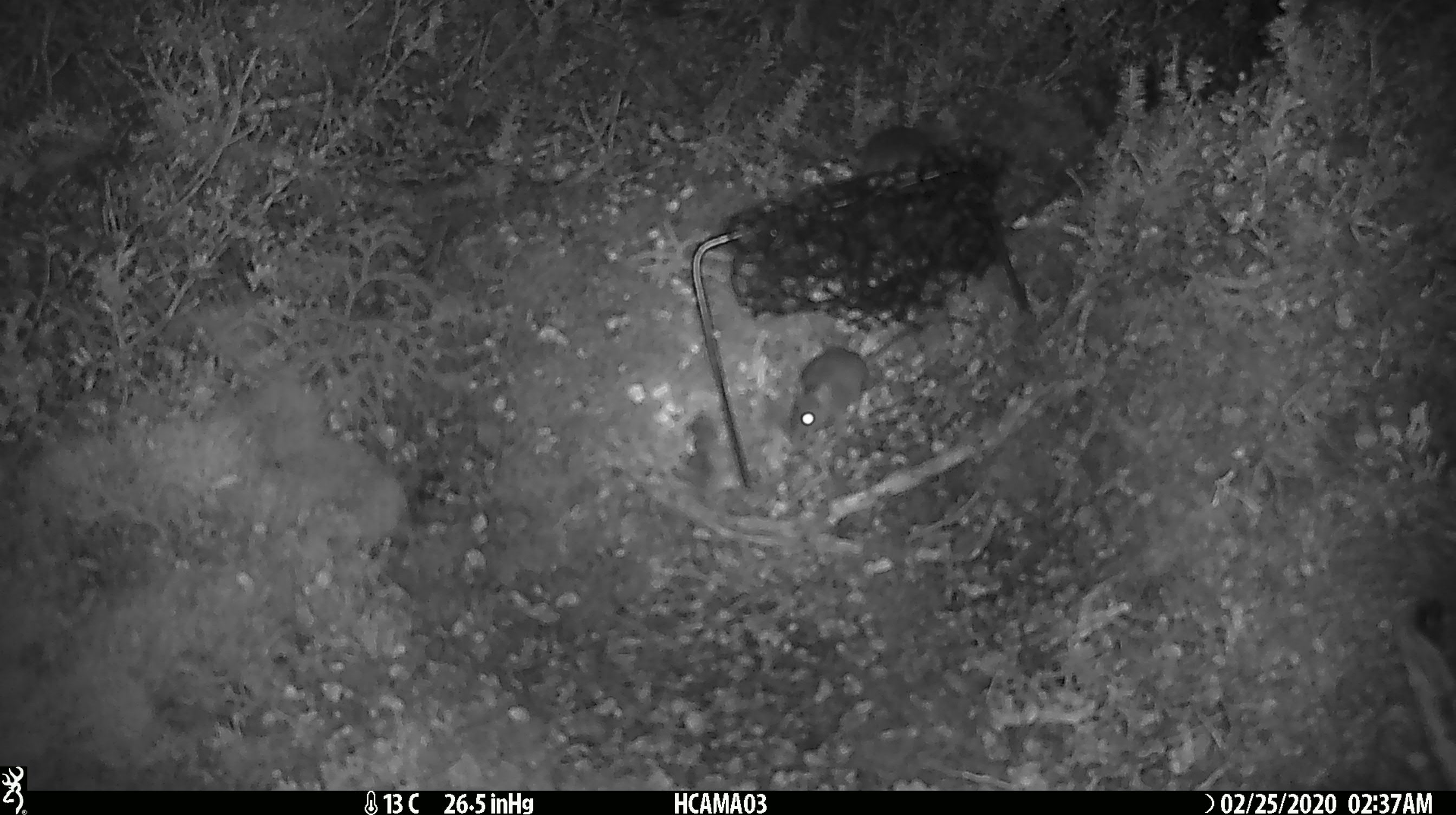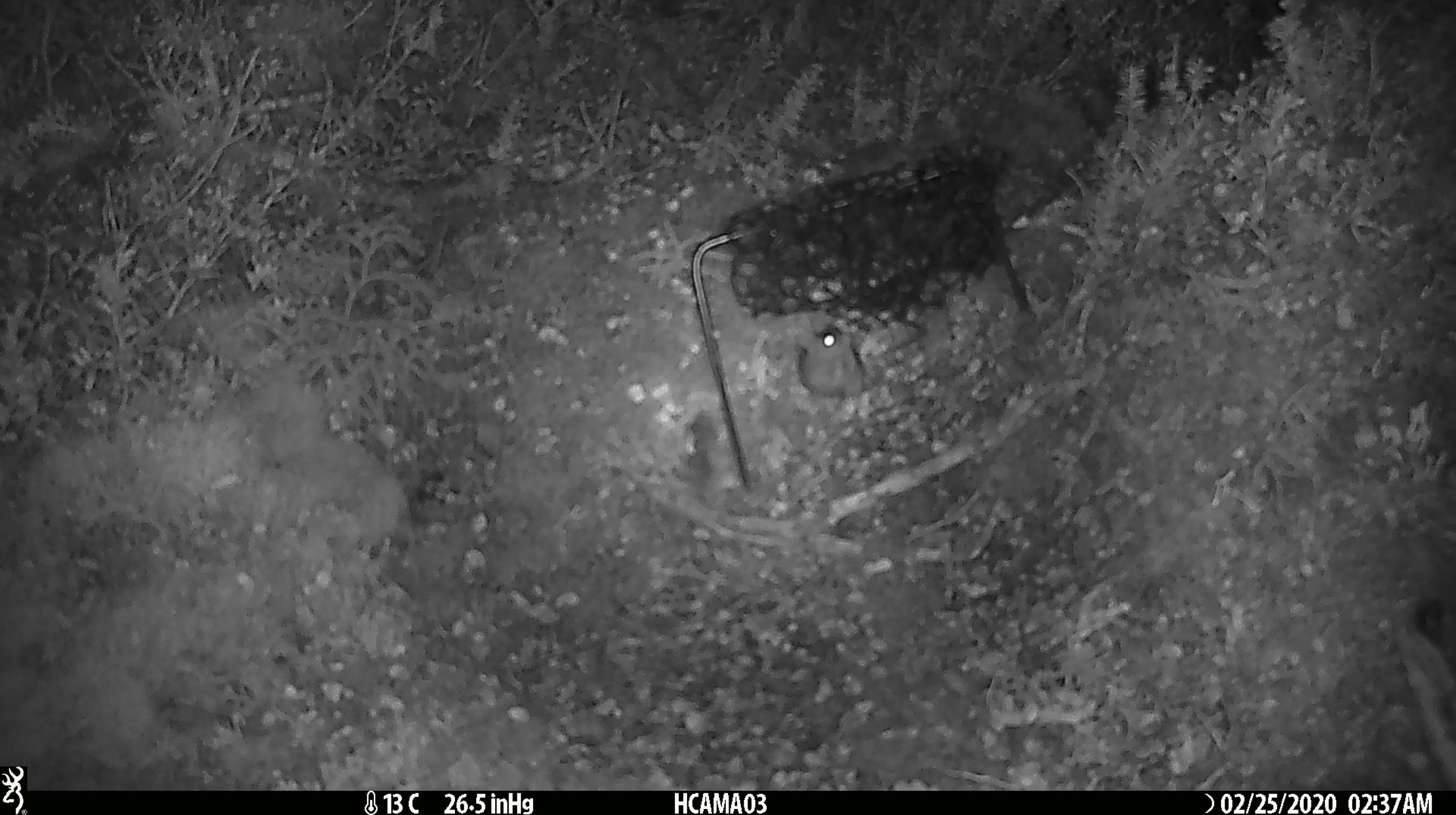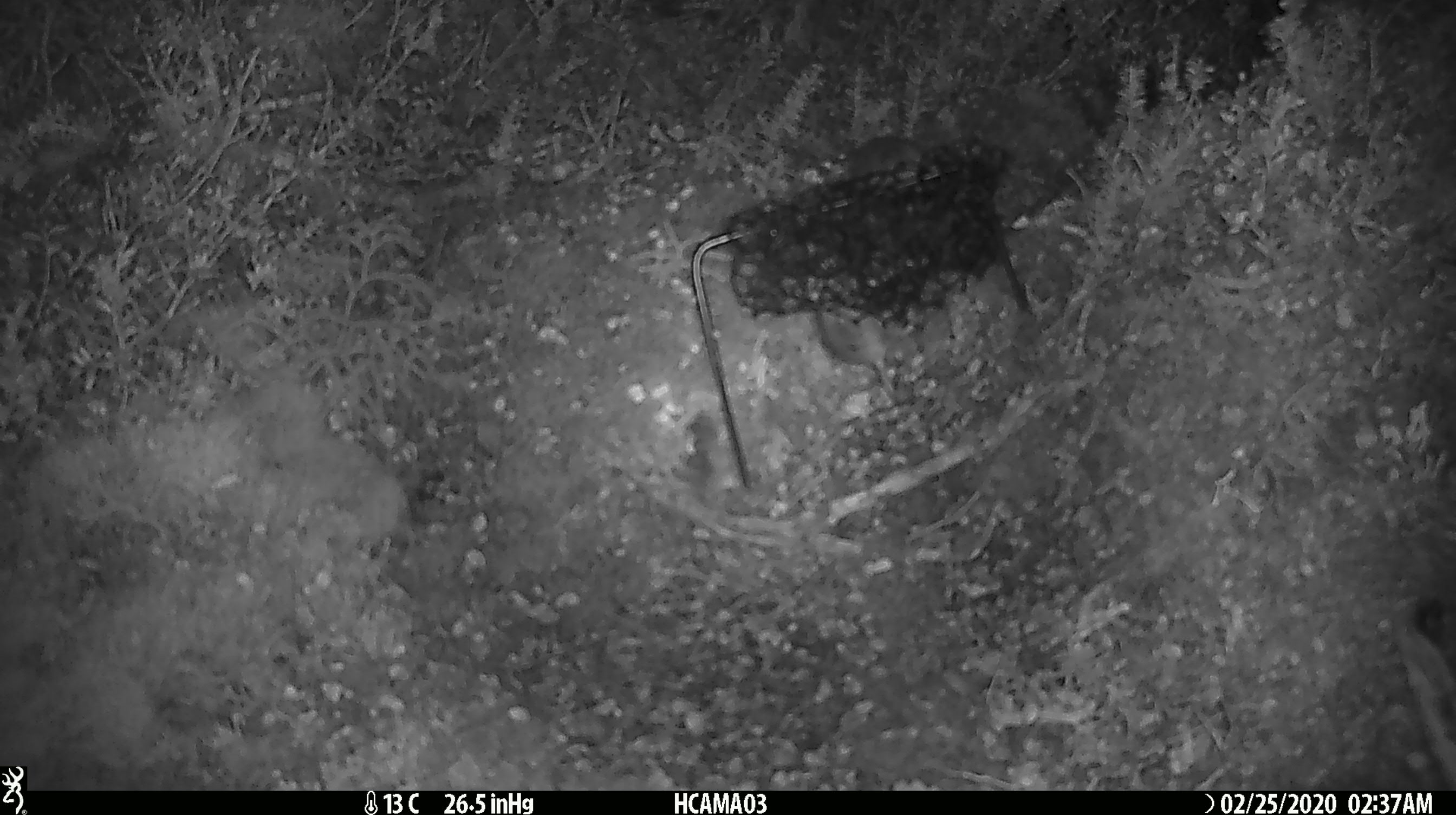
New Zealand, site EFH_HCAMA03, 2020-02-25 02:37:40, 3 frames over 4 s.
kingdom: Animalia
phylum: Chordata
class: Mammalia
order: Rodentia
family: Muridae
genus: Mus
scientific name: Mus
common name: mouse